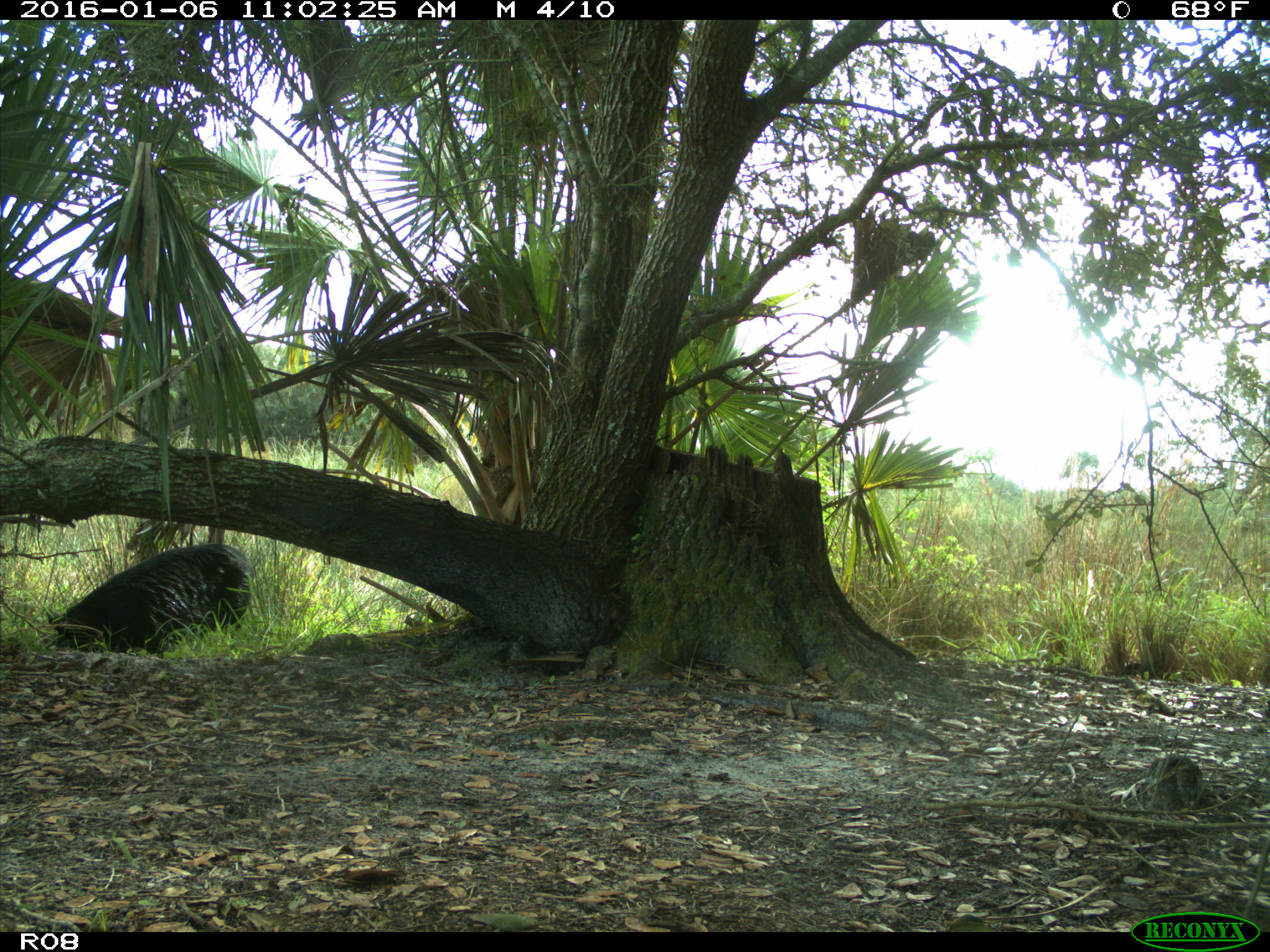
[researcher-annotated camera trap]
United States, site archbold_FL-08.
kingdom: Animalia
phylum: Chordata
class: Mammalia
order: Artiodactyla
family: Suidae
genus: Sus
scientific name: Sus scrofa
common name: wild boar